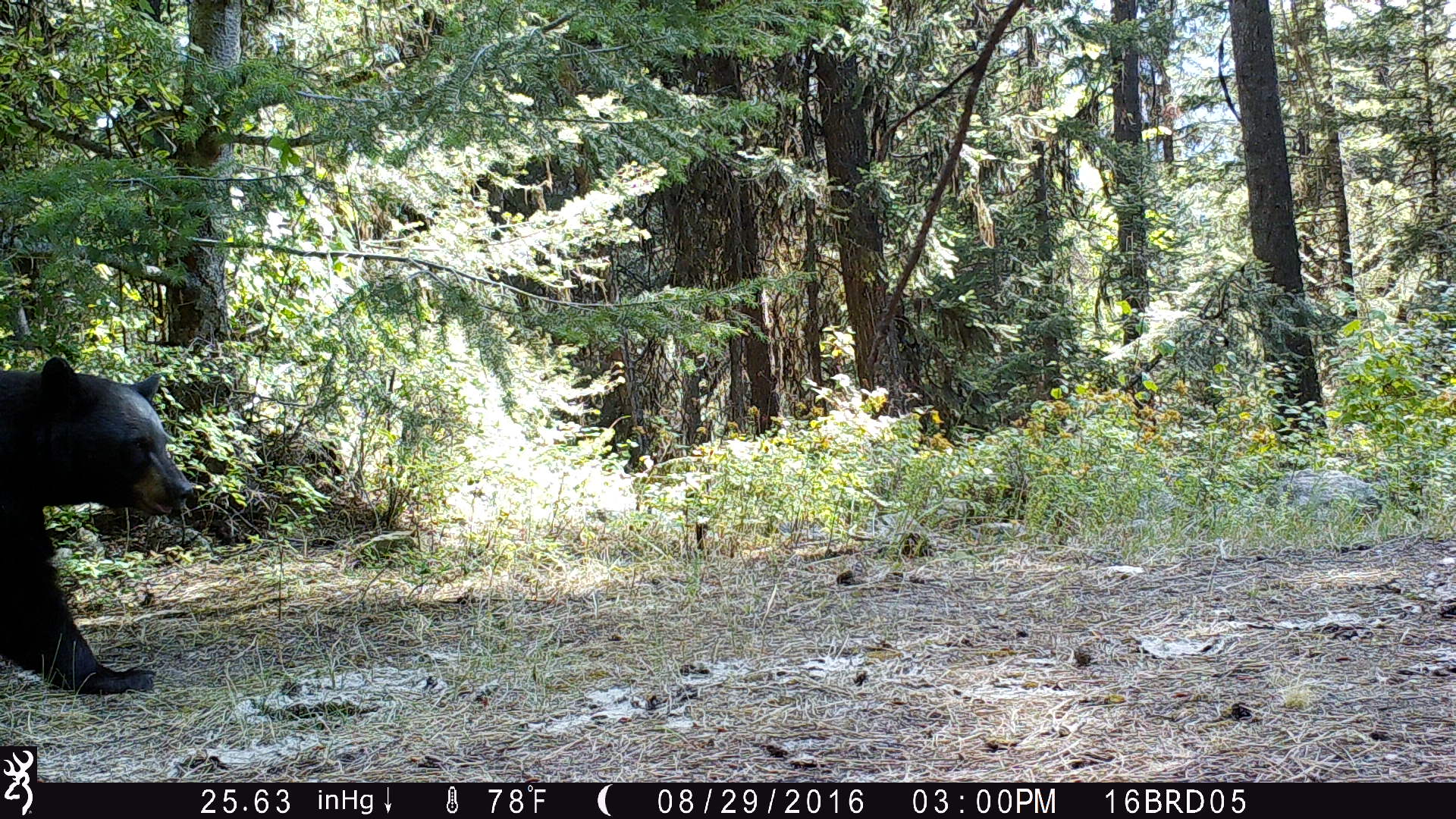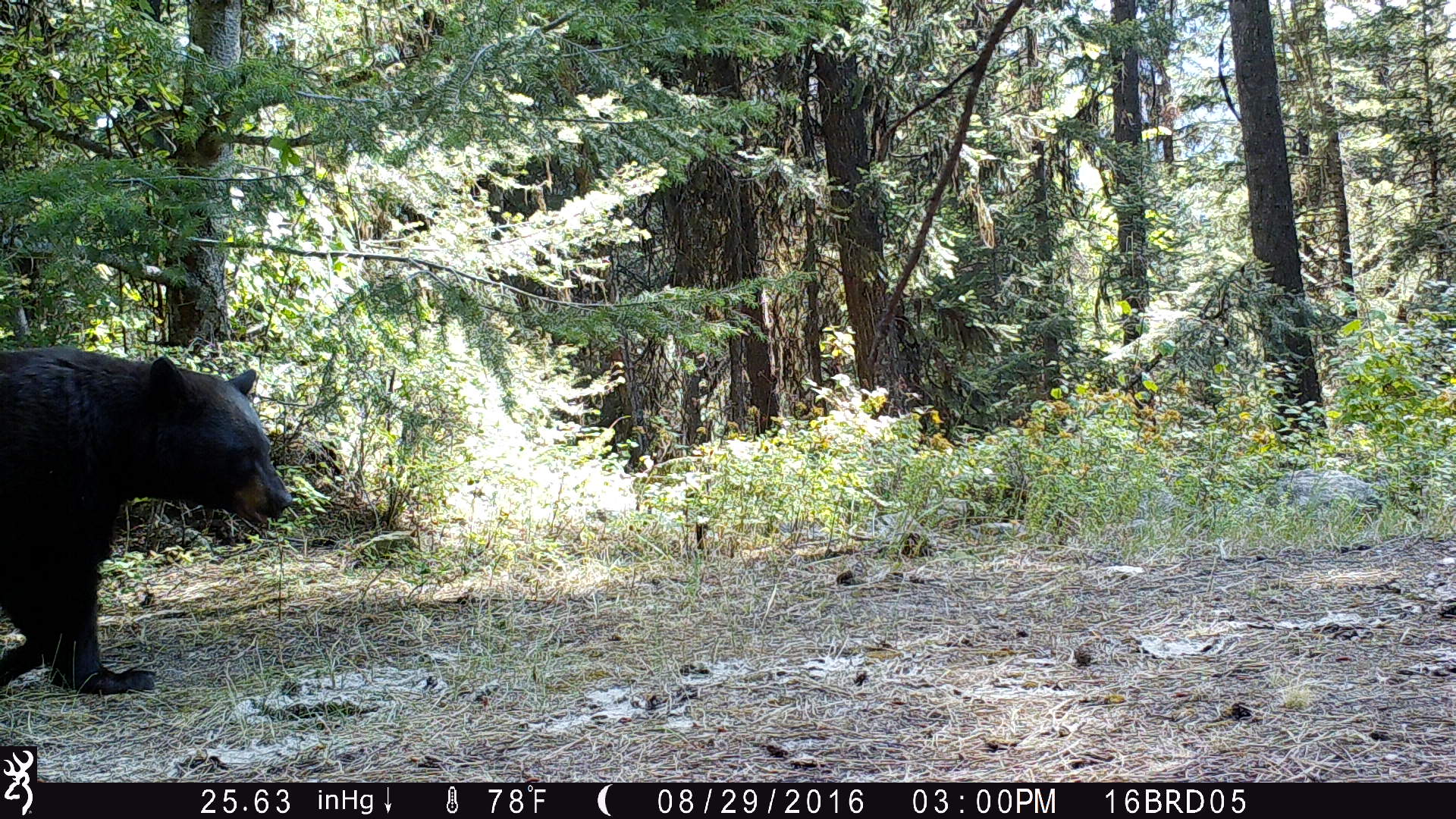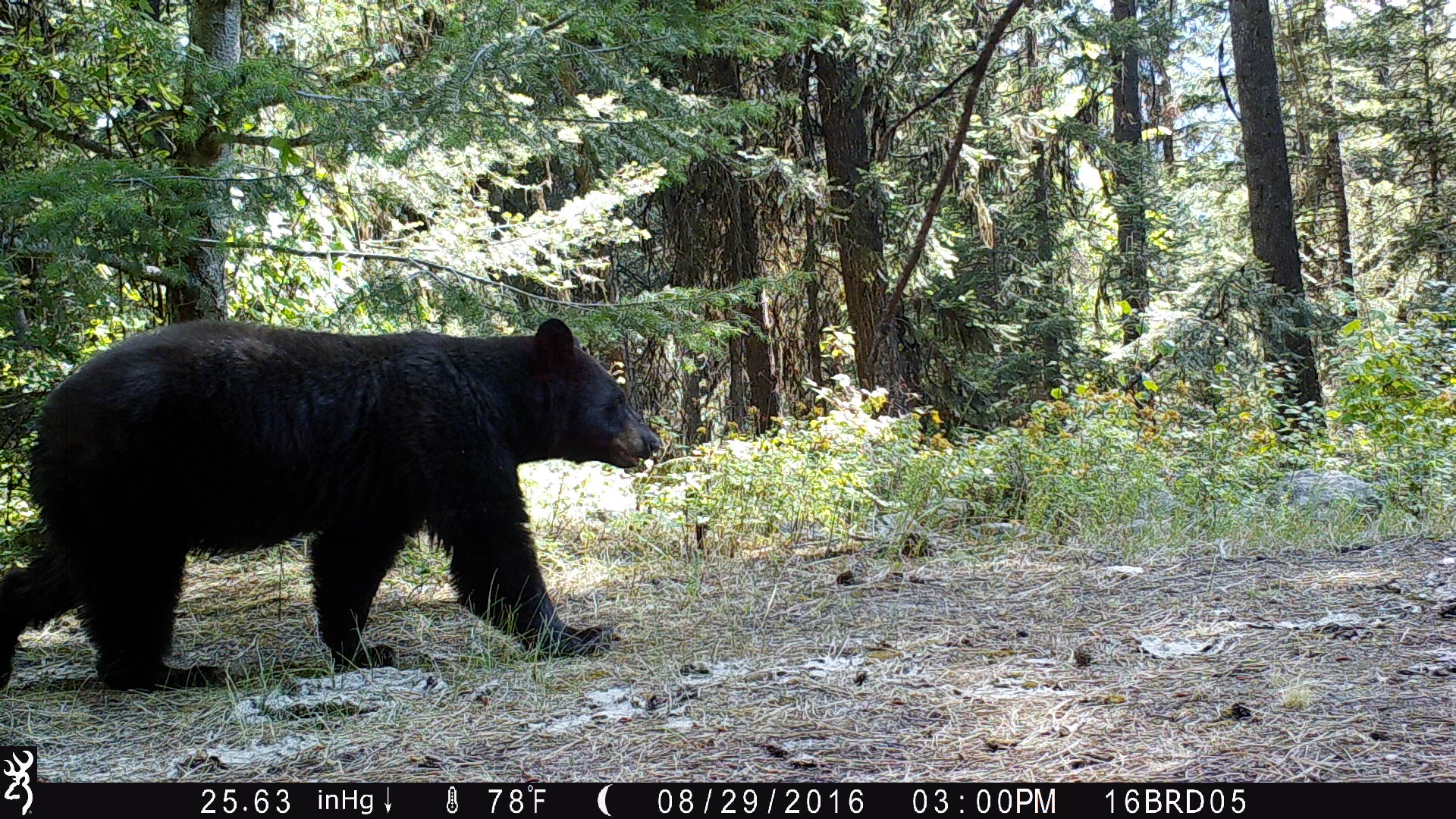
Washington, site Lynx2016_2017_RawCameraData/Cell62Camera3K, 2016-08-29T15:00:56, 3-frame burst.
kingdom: Animalia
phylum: Chordata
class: Mammalia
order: Carnivora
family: Ursidae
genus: Ursus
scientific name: Ursus americanus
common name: american black bear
Ursus americanus (american black bear). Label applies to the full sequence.